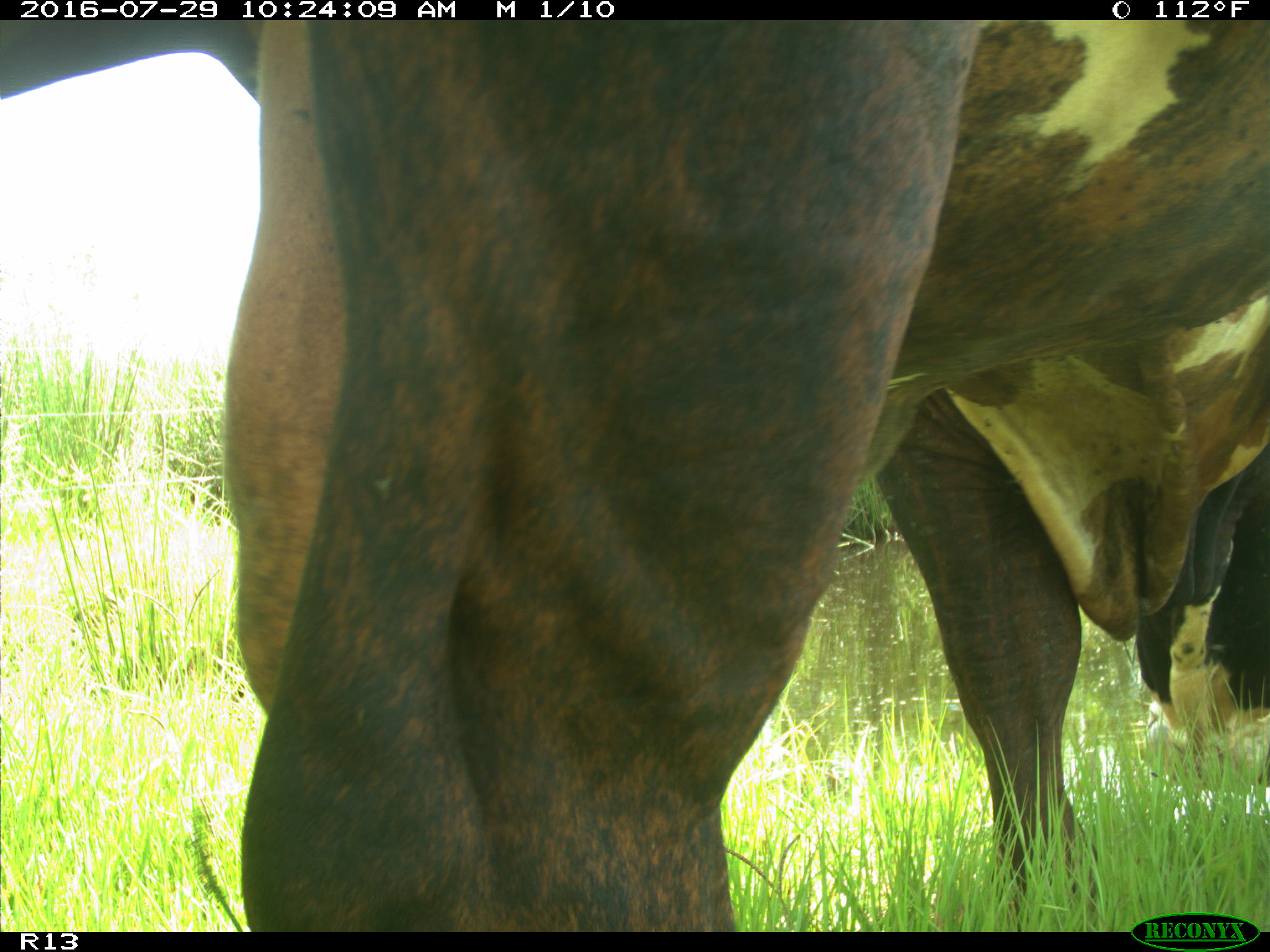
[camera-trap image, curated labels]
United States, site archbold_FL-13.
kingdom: Animalia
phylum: Chordata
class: Mammalia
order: Artiodactyla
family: Bovidae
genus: Bos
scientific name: Bos taurus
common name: domestic cow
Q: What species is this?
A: Bos taurus (domestic cow).